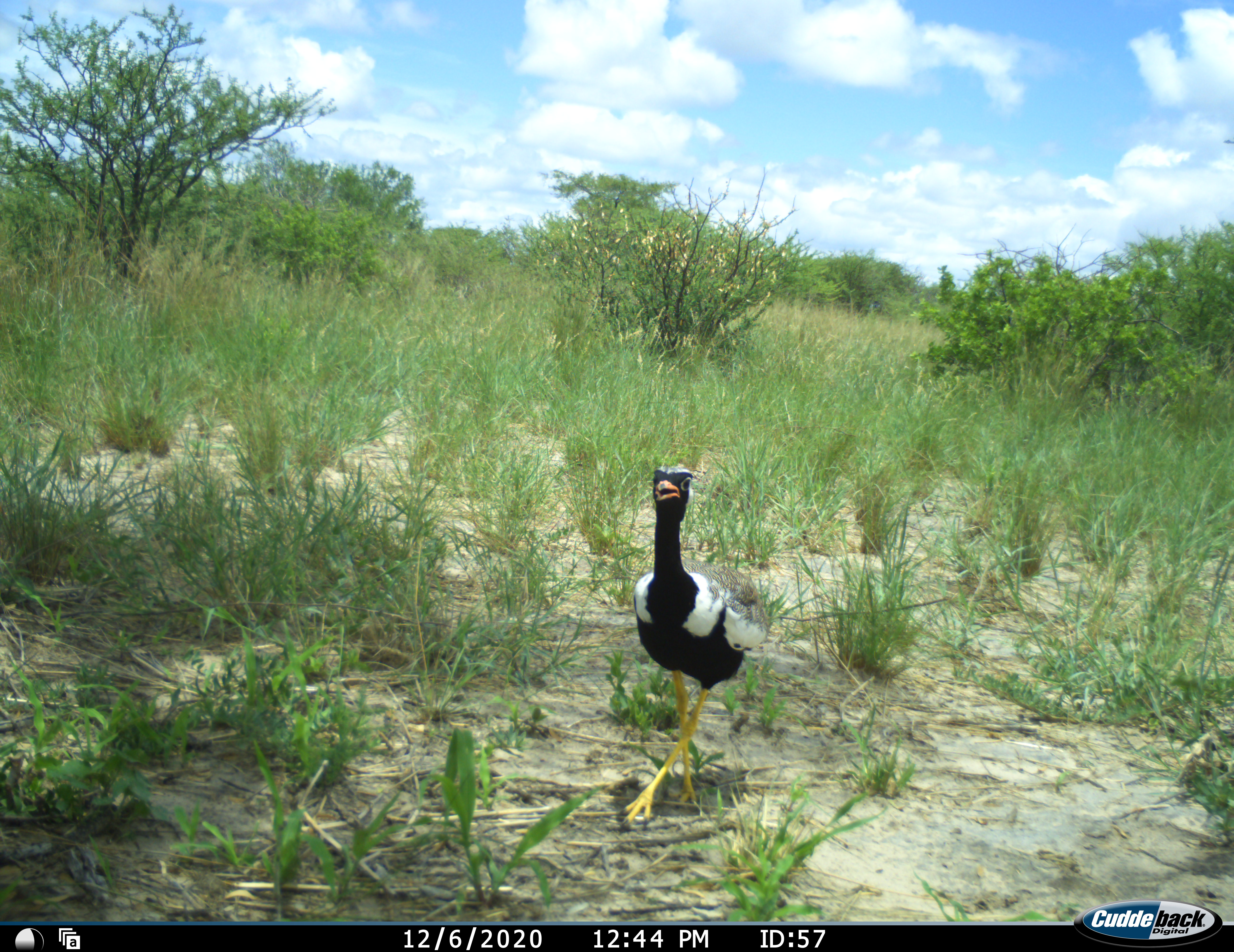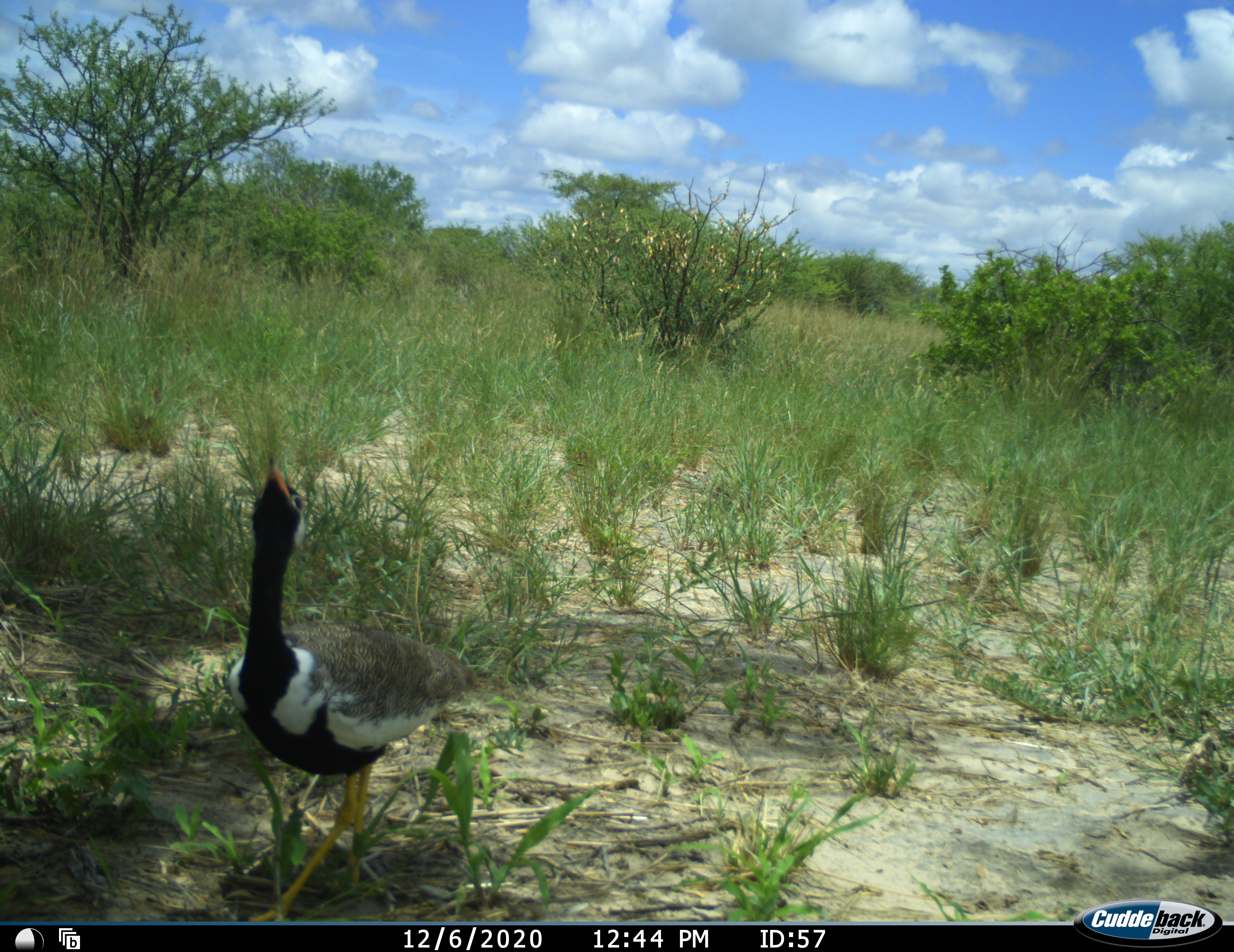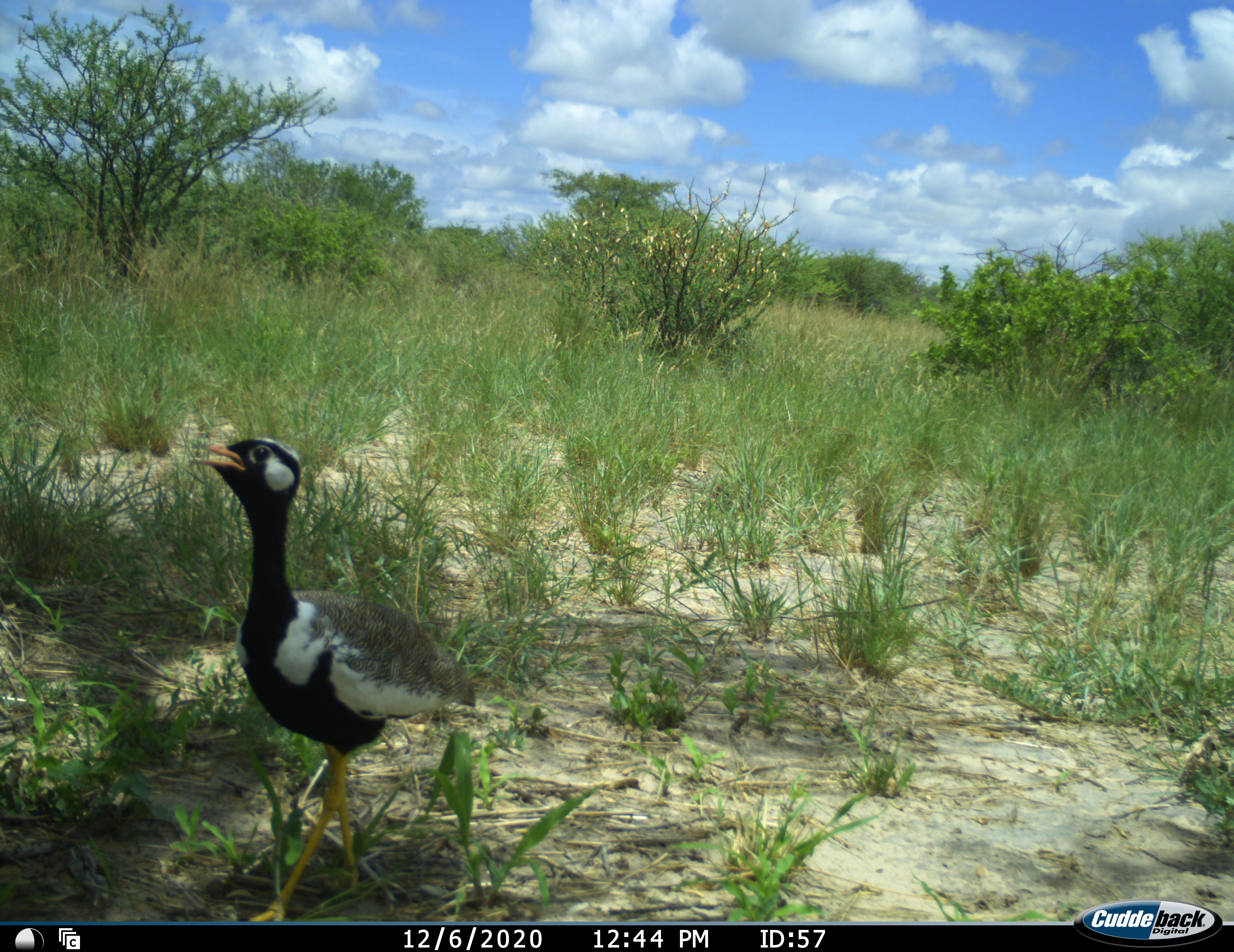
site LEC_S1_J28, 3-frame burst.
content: unidentified animal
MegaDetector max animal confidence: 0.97